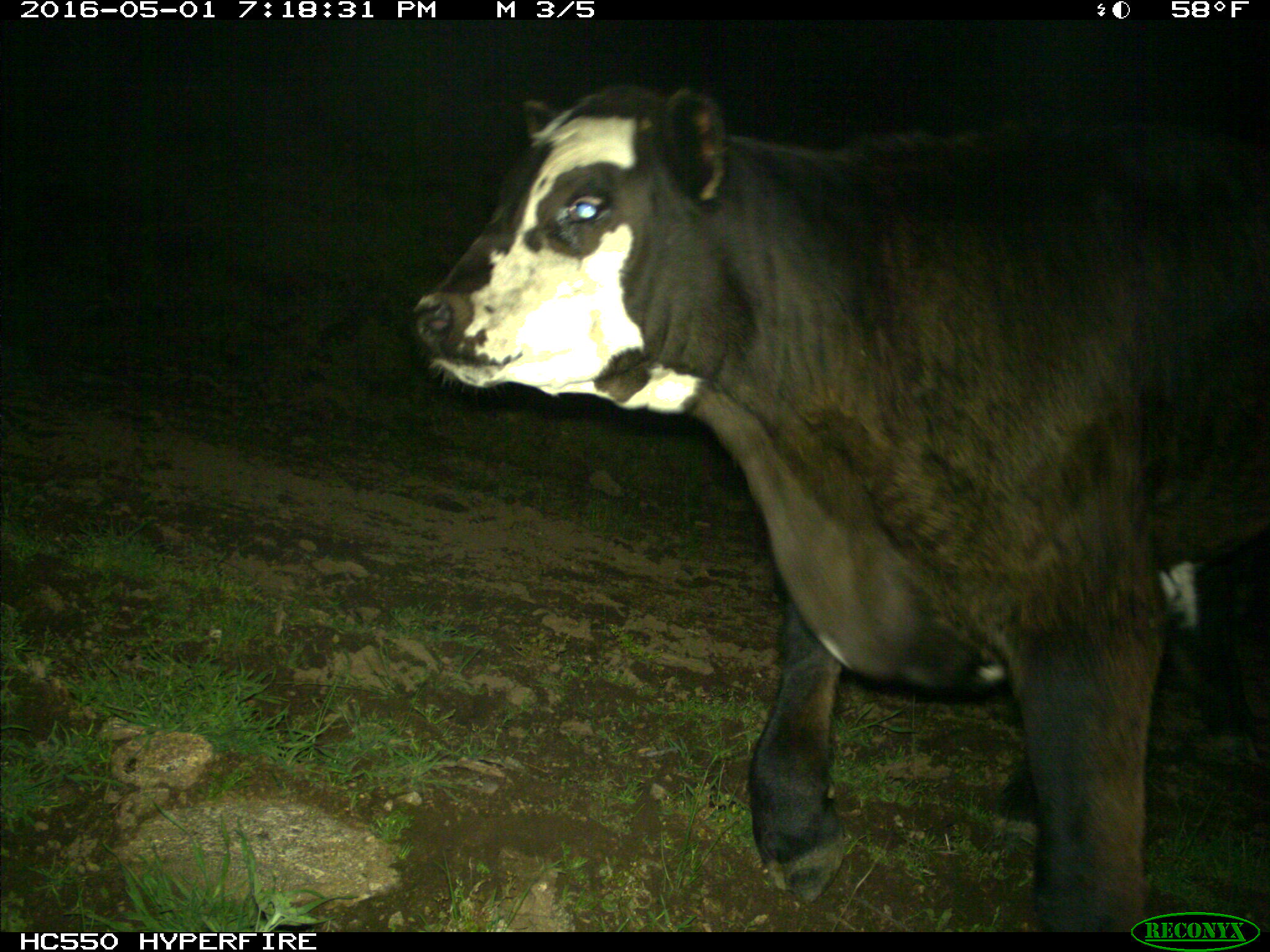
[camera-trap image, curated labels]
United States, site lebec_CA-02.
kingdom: Animalia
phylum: Chordata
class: Mammalia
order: Artiodactyla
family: Bovidae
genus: Bos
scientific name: Bos taurus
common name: domestic cow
Bos taurus (domestic cow).